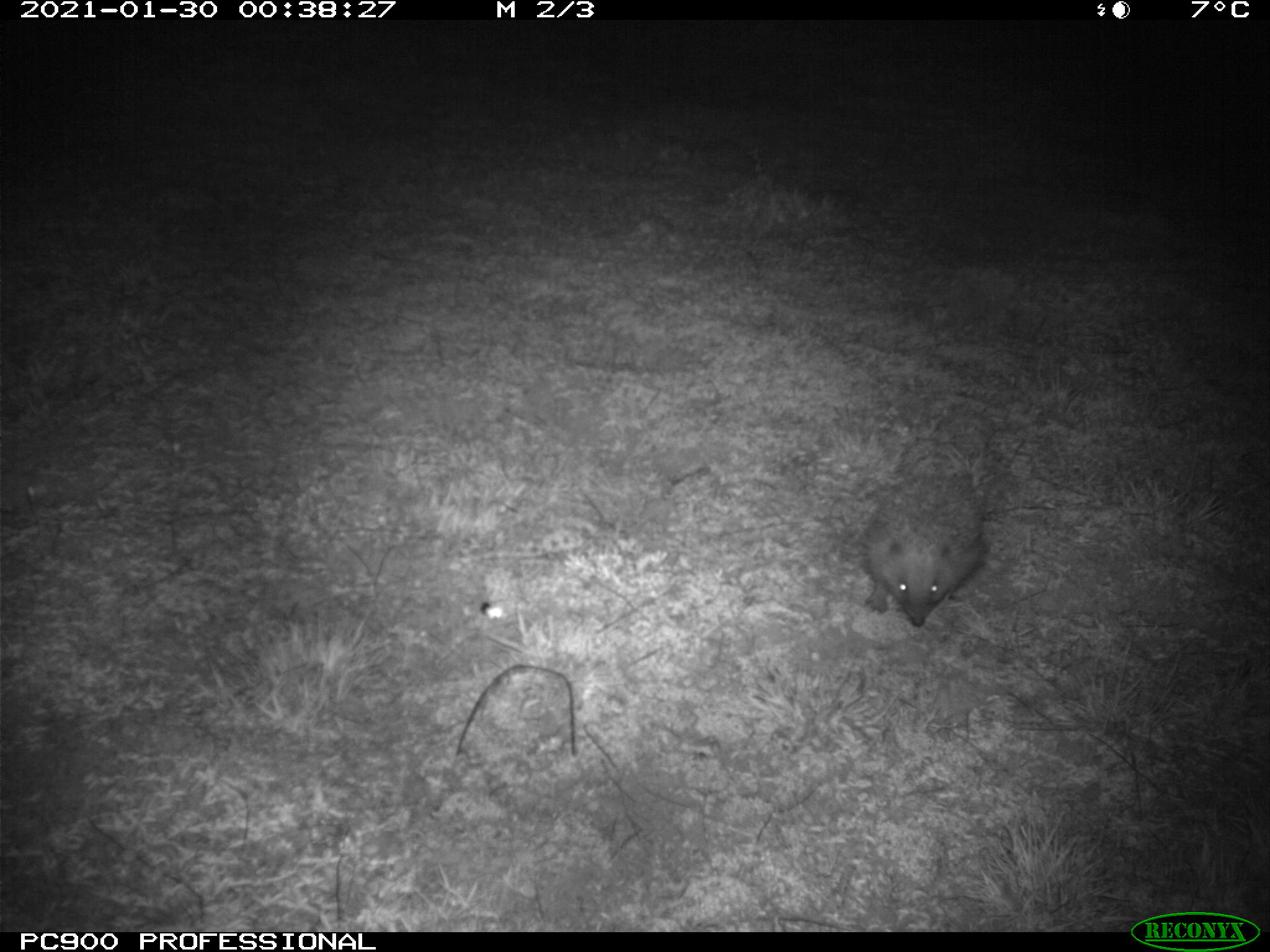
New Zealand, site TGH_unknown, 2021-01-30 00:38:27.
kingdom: Animalia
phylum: Chordata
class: Mammalia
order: Eulipotyphla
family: Erinaceidae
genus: Erinaceus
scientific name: Erinaceus europaeus europaeus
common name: european hedgehog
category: hedgehog